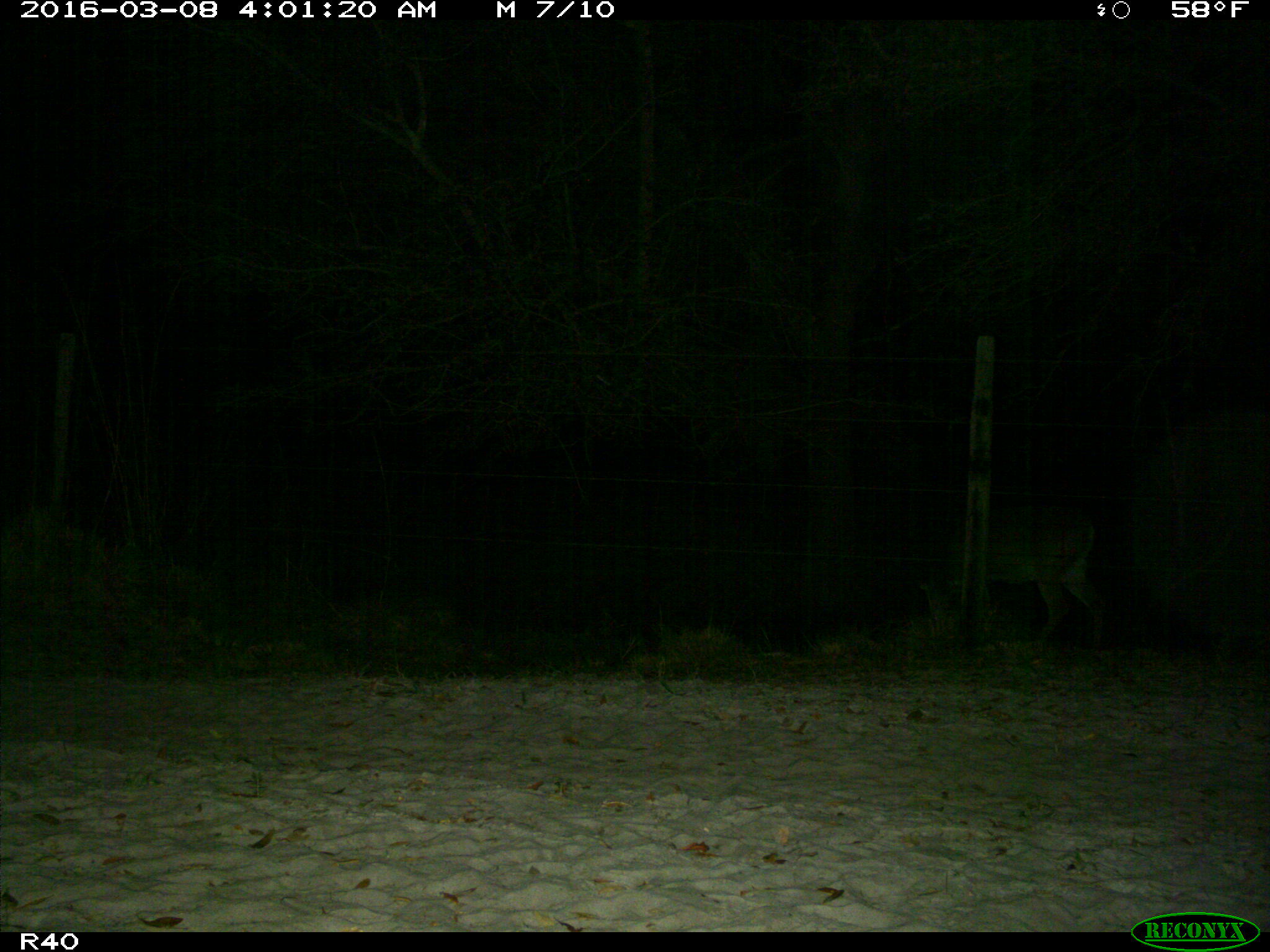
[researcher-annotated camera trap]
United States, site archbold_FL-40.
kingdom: Animalia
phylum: Chordata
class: Mammalia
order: Artiodactyla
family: Cervidae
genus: Odocoileus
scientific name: Odocoileus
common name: deer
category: unidentified deer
Unidentified deer (deer) (Odocoileus).